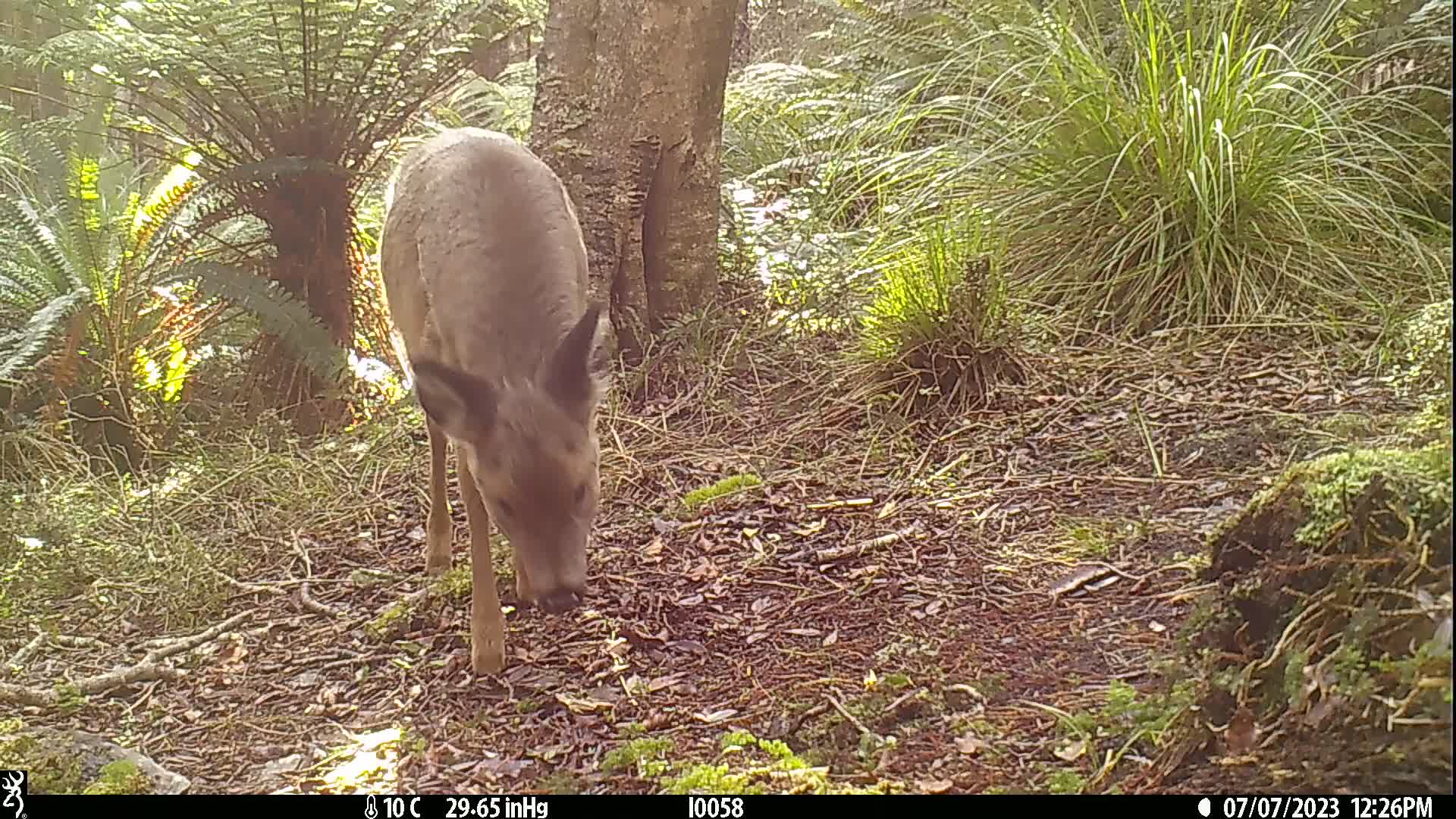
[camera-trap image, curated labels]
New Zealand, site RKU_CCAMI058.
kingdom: Animalia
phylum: Chordata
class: Mammalia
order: Artiodactyla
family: Cervidae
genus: Odocoileus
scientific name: Odocoileus virginianus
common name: white-tailed deer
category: white tailed deer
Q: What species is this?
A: White tailed deer (white-tailed deer) (Odocoileus virginianus).